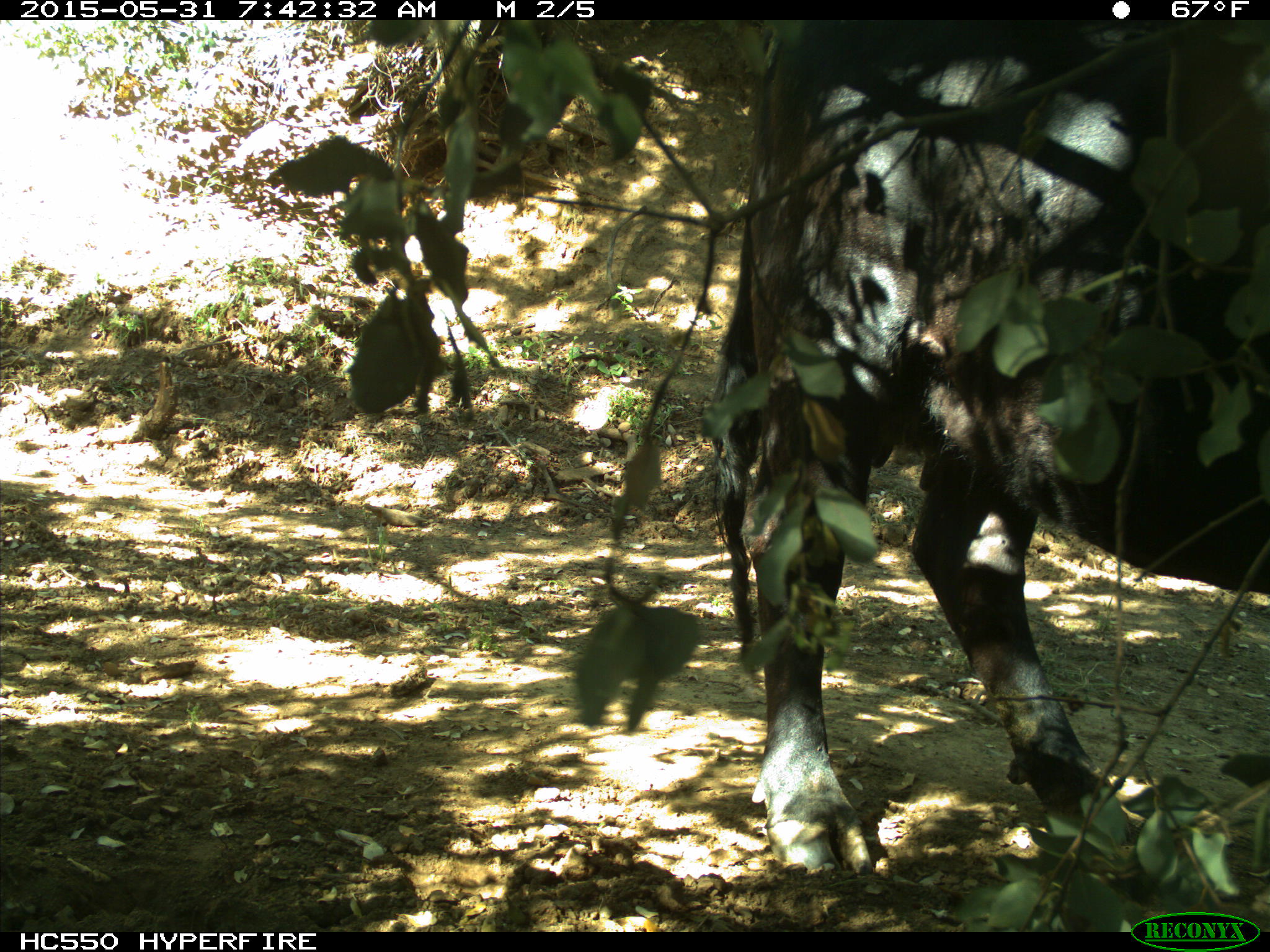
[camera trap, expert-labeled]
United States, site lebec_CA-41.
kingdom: Animalia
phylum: Chordata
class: Mammalia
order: Artiodactyla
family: Bovidae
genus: Bos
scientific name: Bos taurus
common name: domestic cow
Bos taurus (domestic cow).